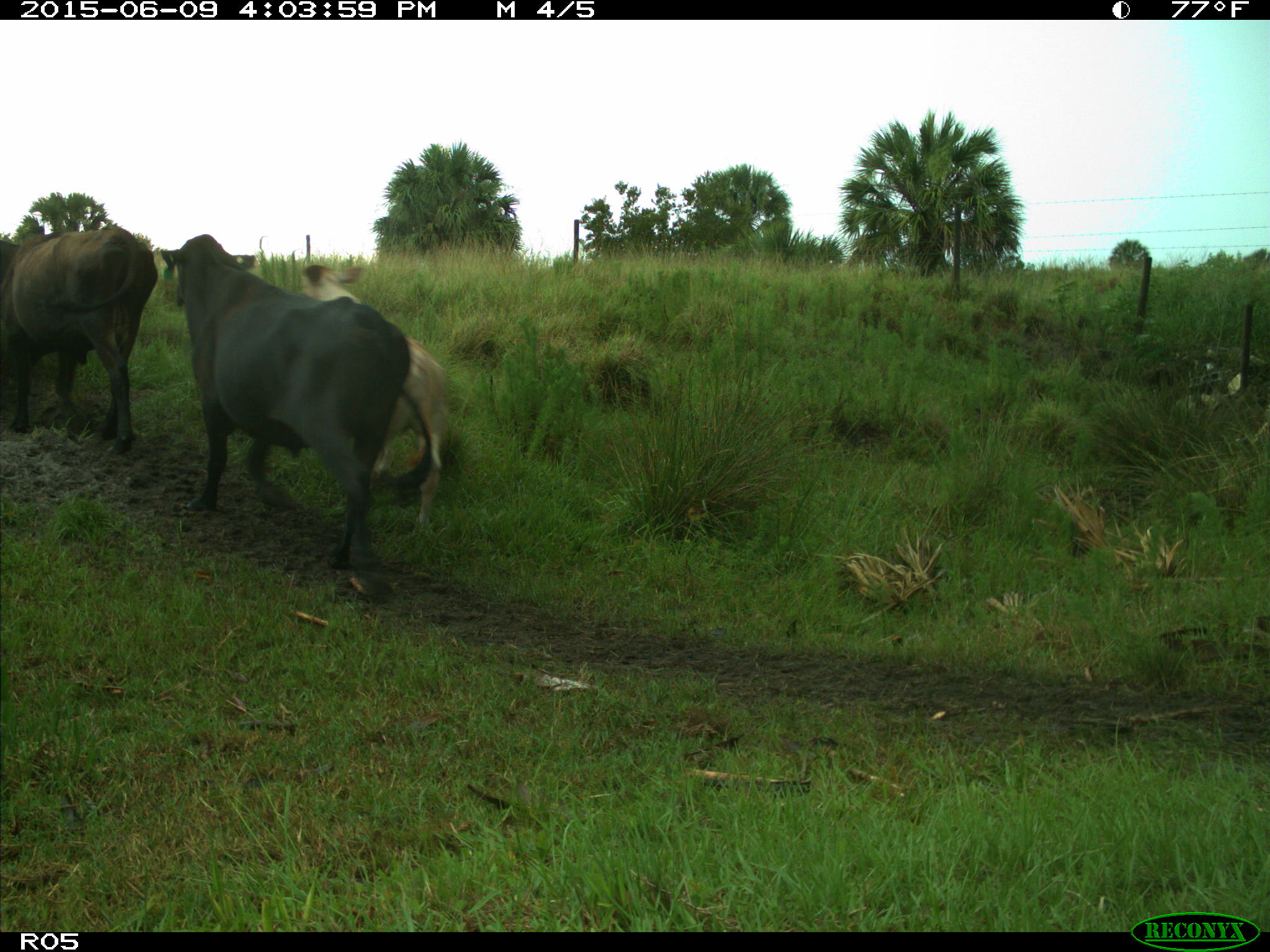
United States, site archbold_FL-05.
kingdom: Animalia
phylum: Chordata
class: Mammalia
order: Artiodactyla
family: Bovidae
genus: Bos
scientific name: Bos taurus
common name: domestic cow